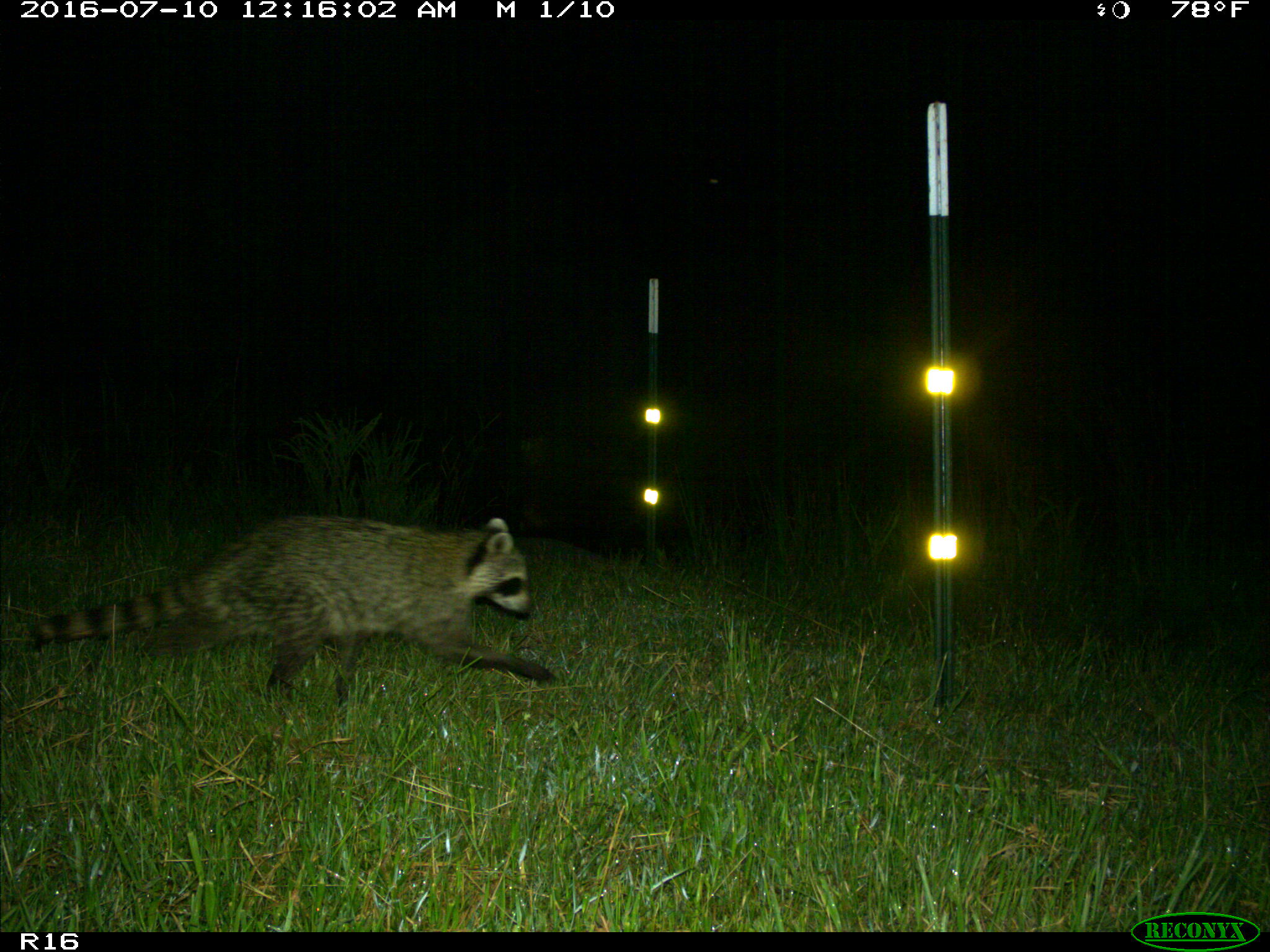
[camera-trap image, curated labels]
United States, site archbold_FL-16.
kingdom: Animalia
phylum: Chordata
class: Mammalia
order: Carnivora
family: Procyonidae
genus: Procyon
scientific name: Procyon lotor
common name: common raccoon